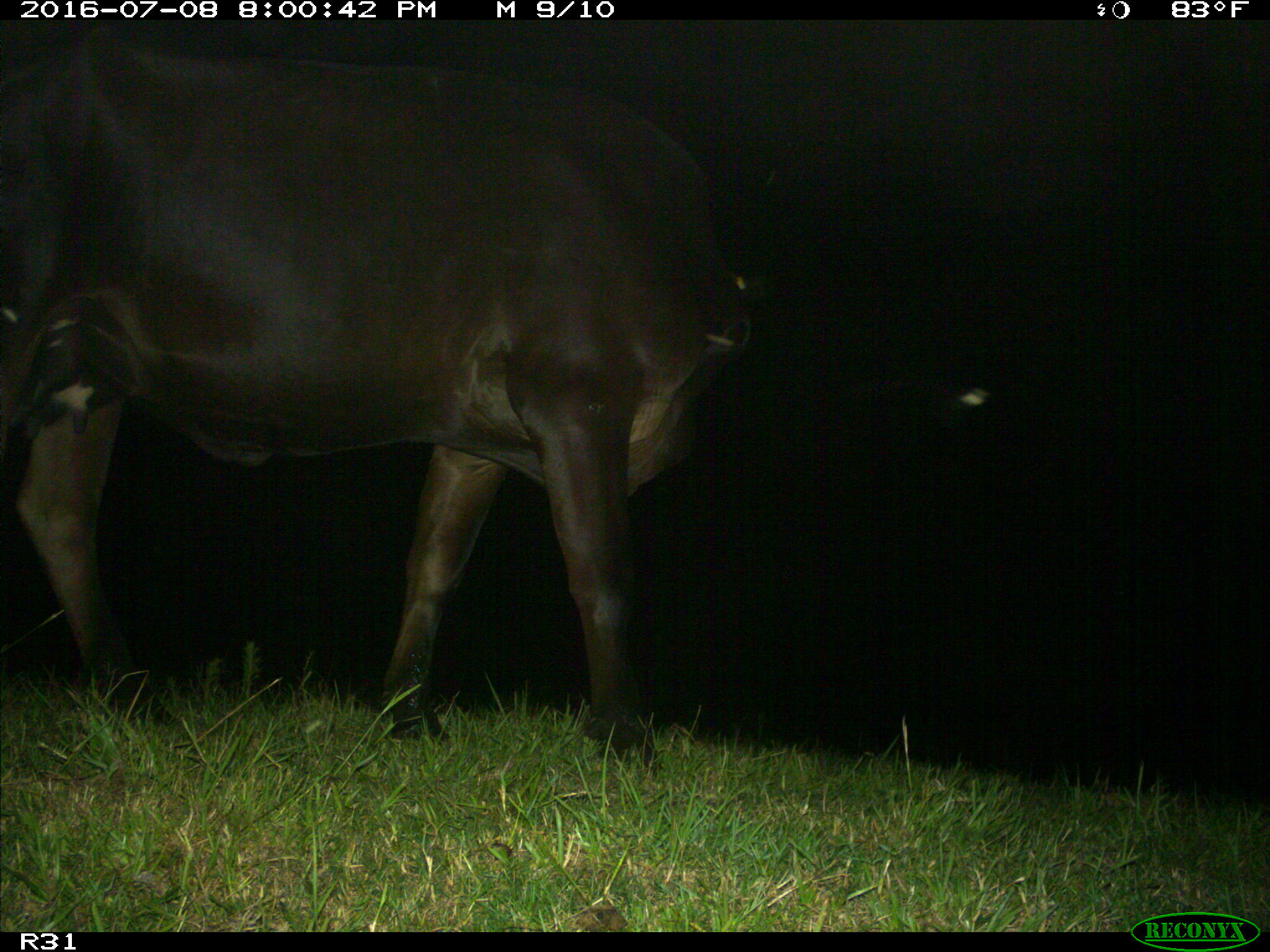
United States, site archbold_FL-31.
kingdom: Animalia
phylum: Chordata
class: Mammalia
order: Artiodactyla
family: Bovidae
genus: Bos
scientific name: Bos taurus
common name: domestic cow